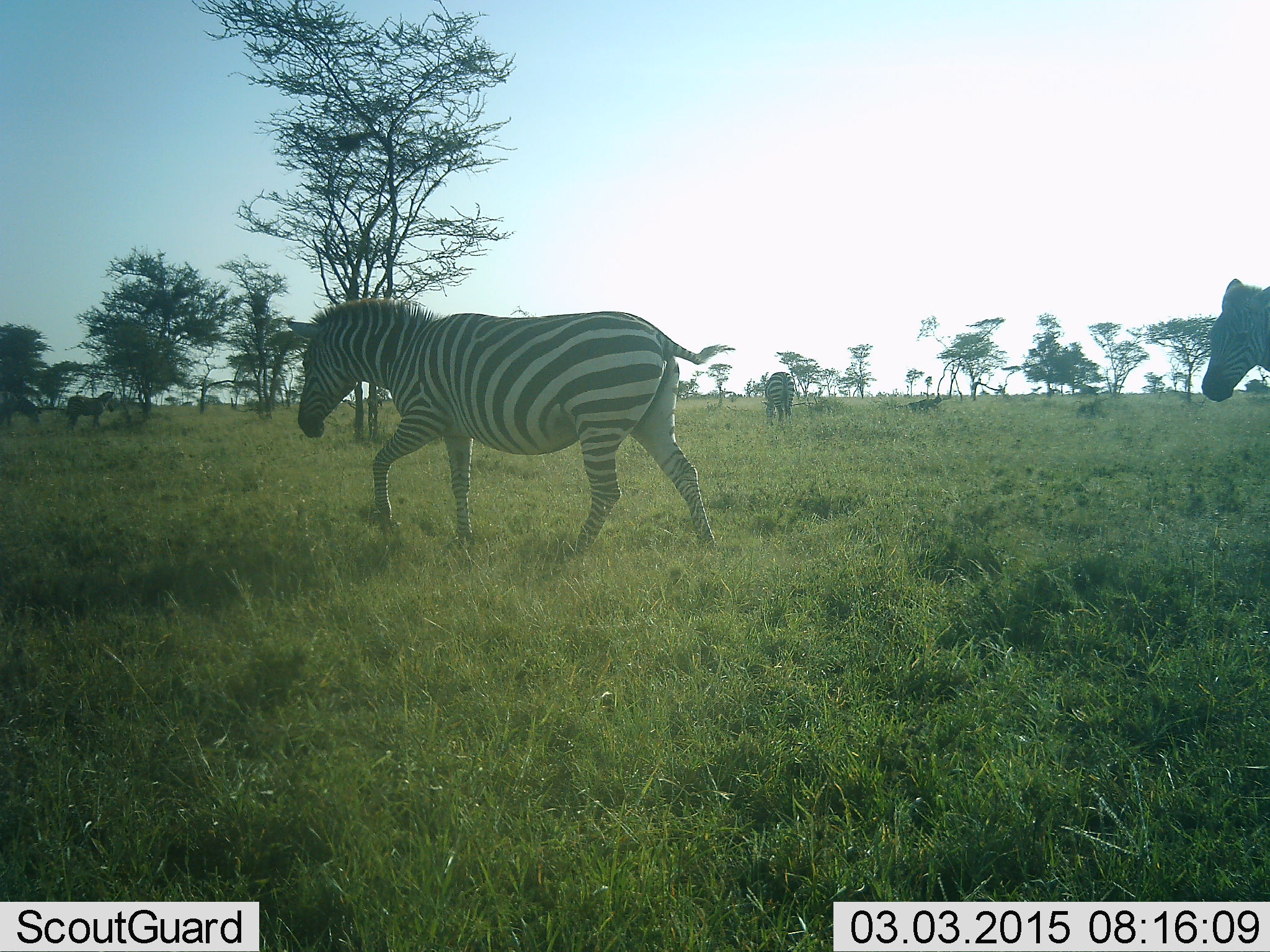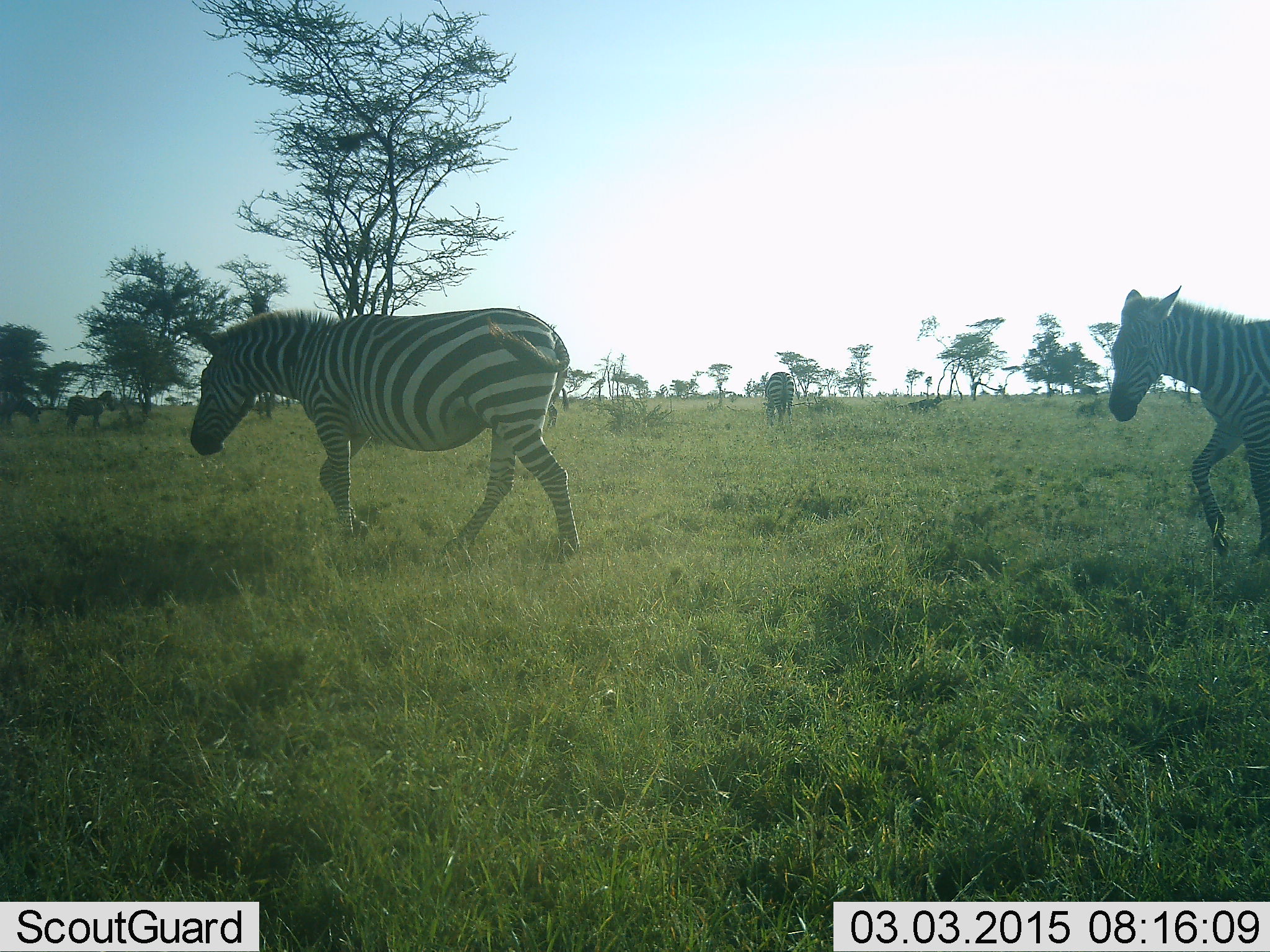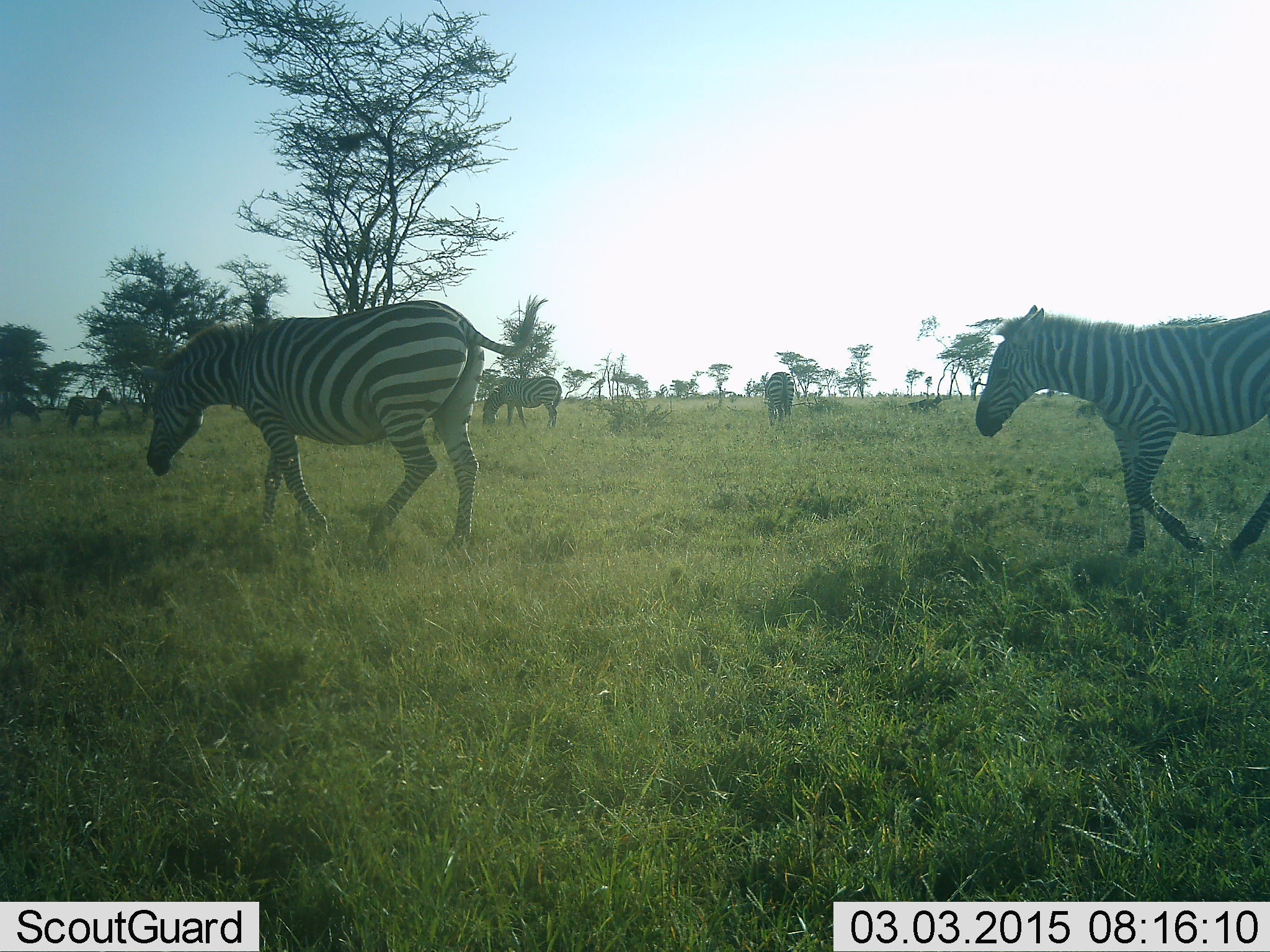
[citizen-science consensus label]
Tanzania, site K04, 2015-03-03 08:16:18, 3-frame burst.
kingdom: Animalia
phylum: Chordata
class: Mammalia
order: Perissodactyla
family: Equidae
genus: Equus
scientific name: Equus quagga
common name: plains zebra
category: zebra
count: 5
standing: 30%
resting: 10%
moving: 80%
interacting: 0%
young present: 20%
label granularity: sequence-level